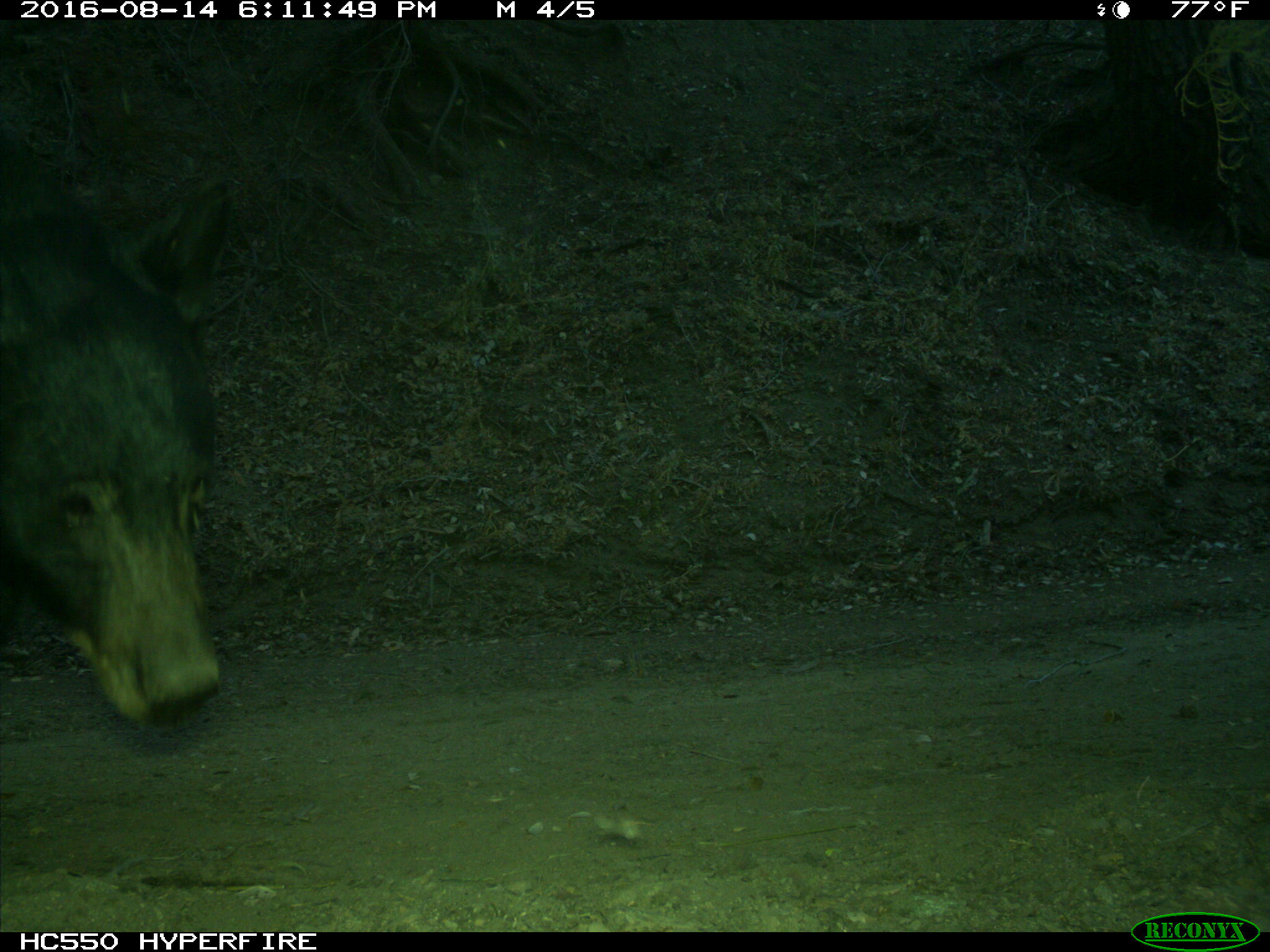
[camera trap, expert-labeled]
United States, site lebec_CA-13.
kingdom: Animalia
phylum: Chordata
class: Mammalia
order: Carnivora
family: Ursidae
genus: Ursus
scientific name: Ursus americanus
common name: american black bear